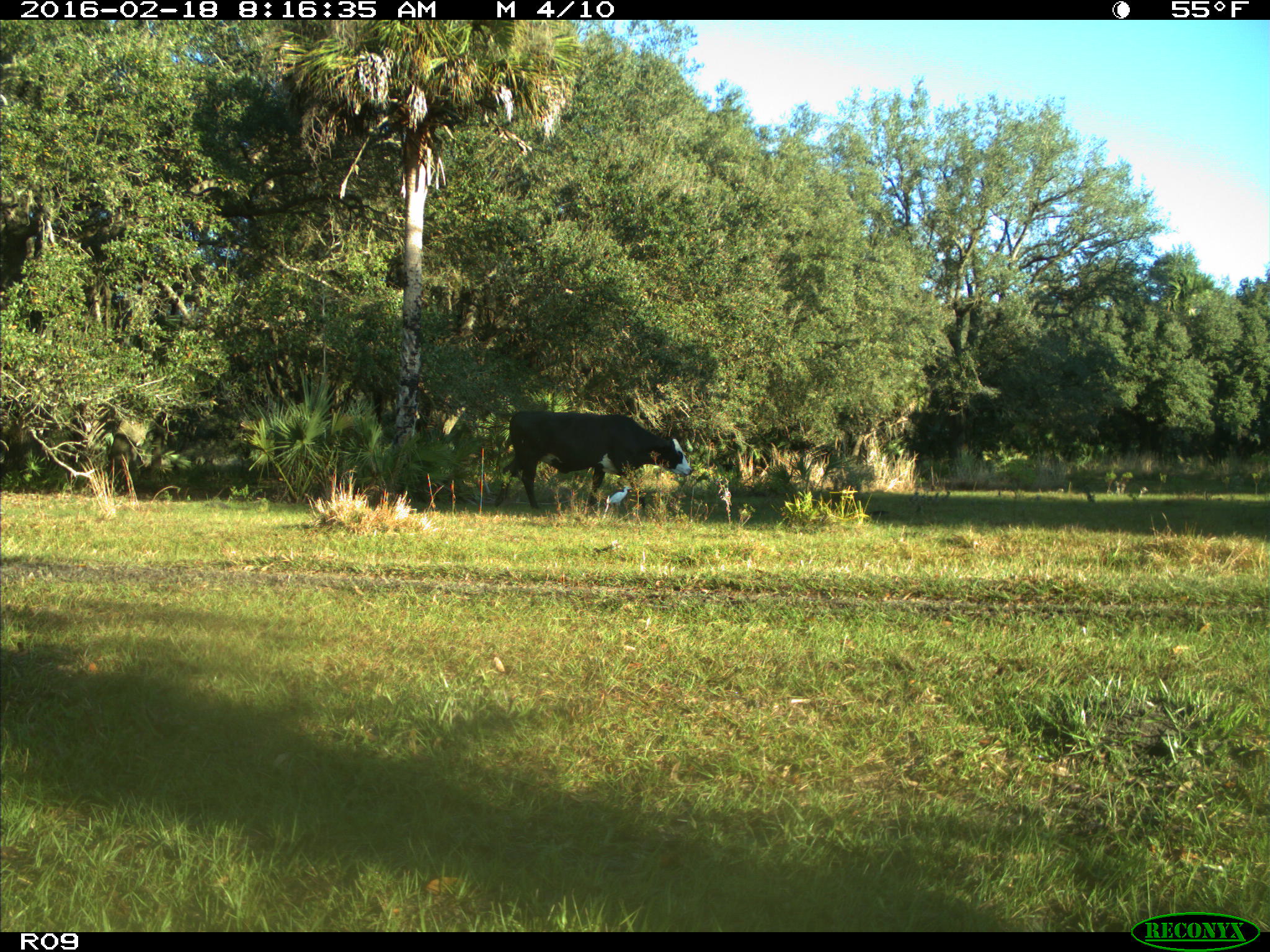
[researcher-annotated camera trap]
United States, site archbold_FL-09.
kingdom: Animalia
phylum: Chordata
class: Mammalia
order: Artiodactyla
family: Bovidae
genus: Bos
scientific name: Bos taurus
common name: domestic cow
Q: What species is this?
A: Bos taurus (domestic cow).